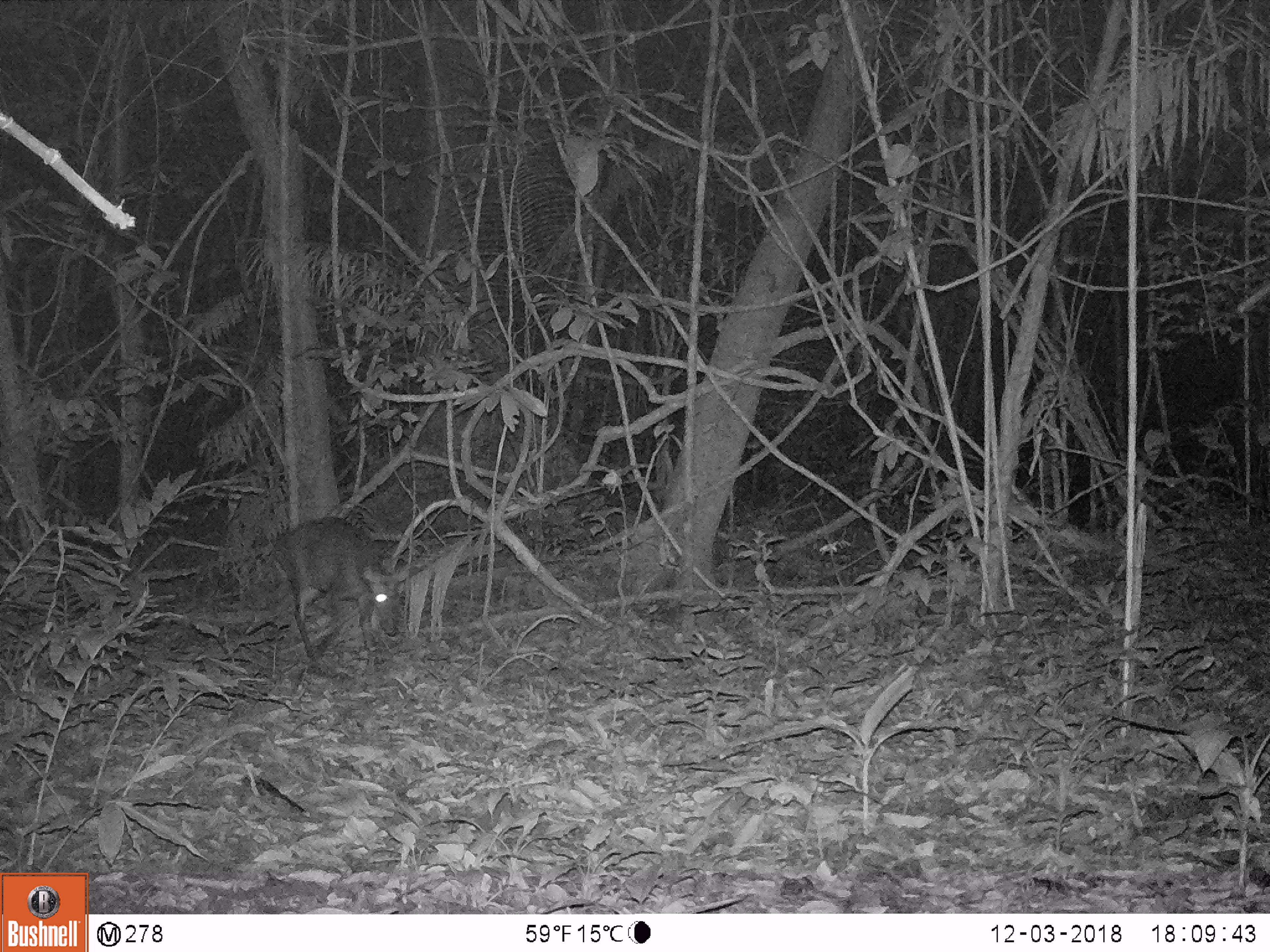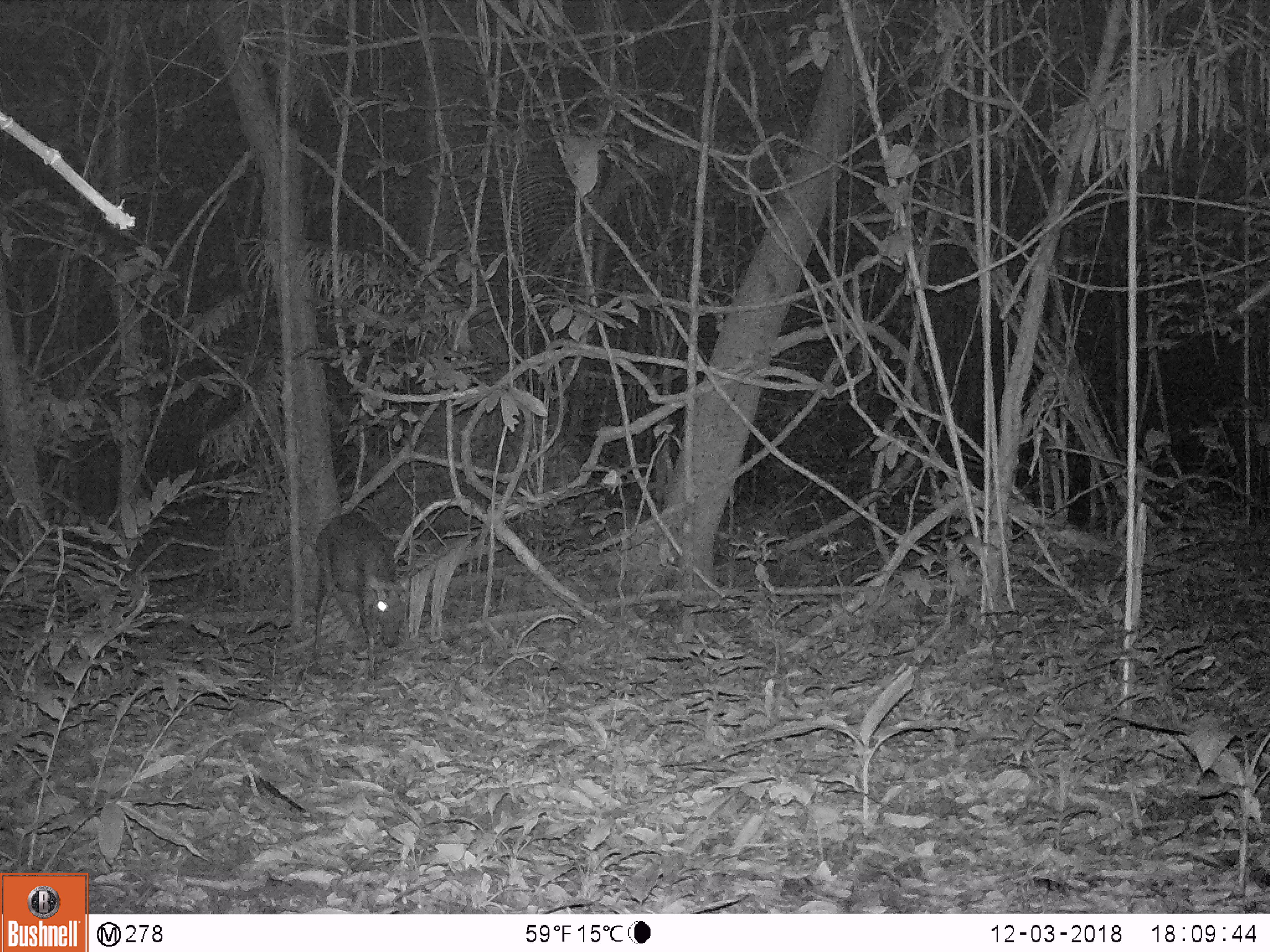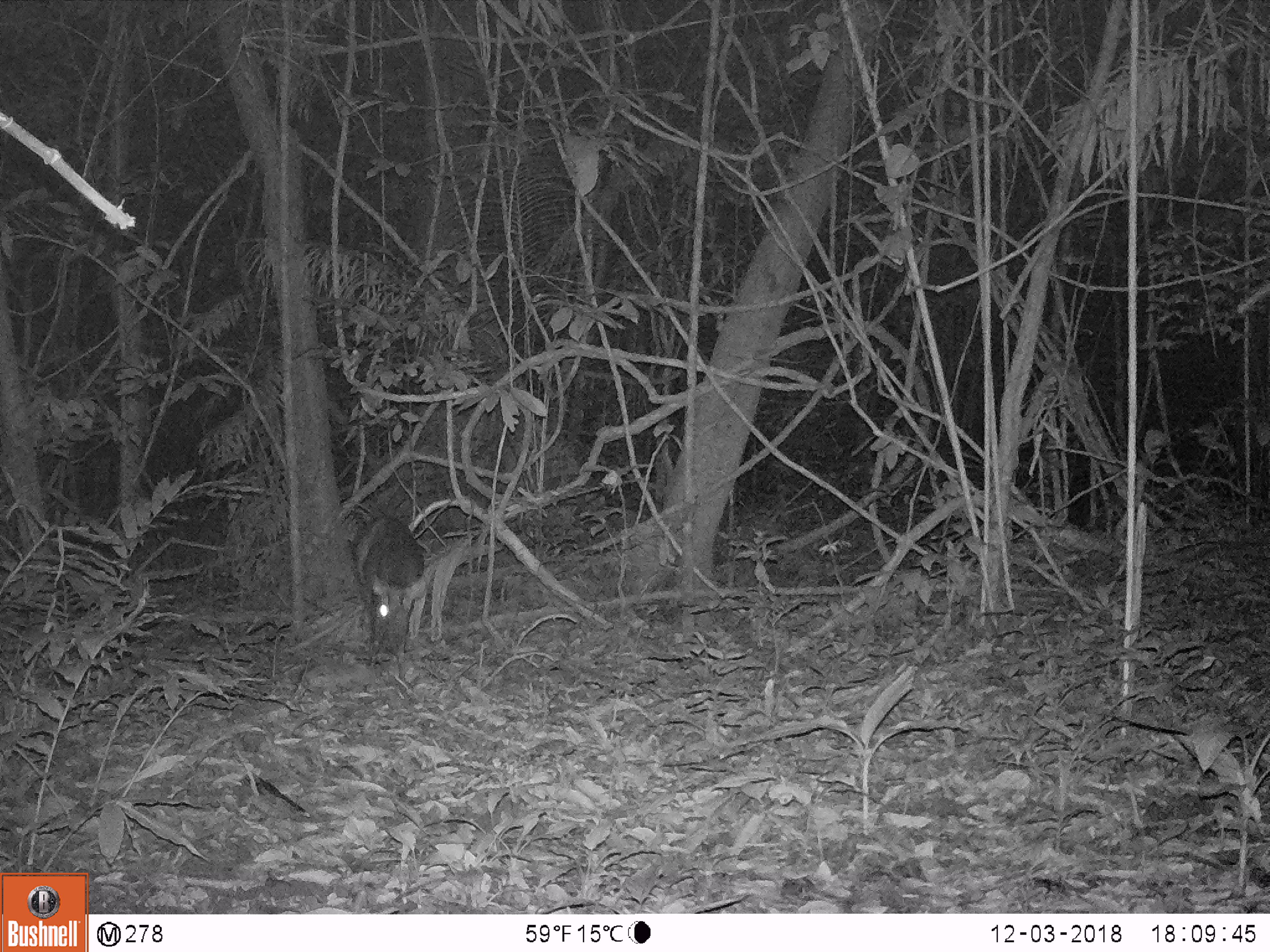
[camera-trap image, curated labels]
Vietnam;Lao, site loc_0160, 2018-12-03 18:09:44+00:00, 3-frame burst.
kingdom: Animalia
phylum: Chordata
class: Mammalia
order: Artiodactyla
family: Cervidae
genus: Muntiacus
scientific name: Muntiacus rooseveltorum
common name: roosevelt's muntjac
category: roosevelts muntjac group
Roosevelts muntjac group (roosevelt's muntjac) (Muntiacus rooseveltorum). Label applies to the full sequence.